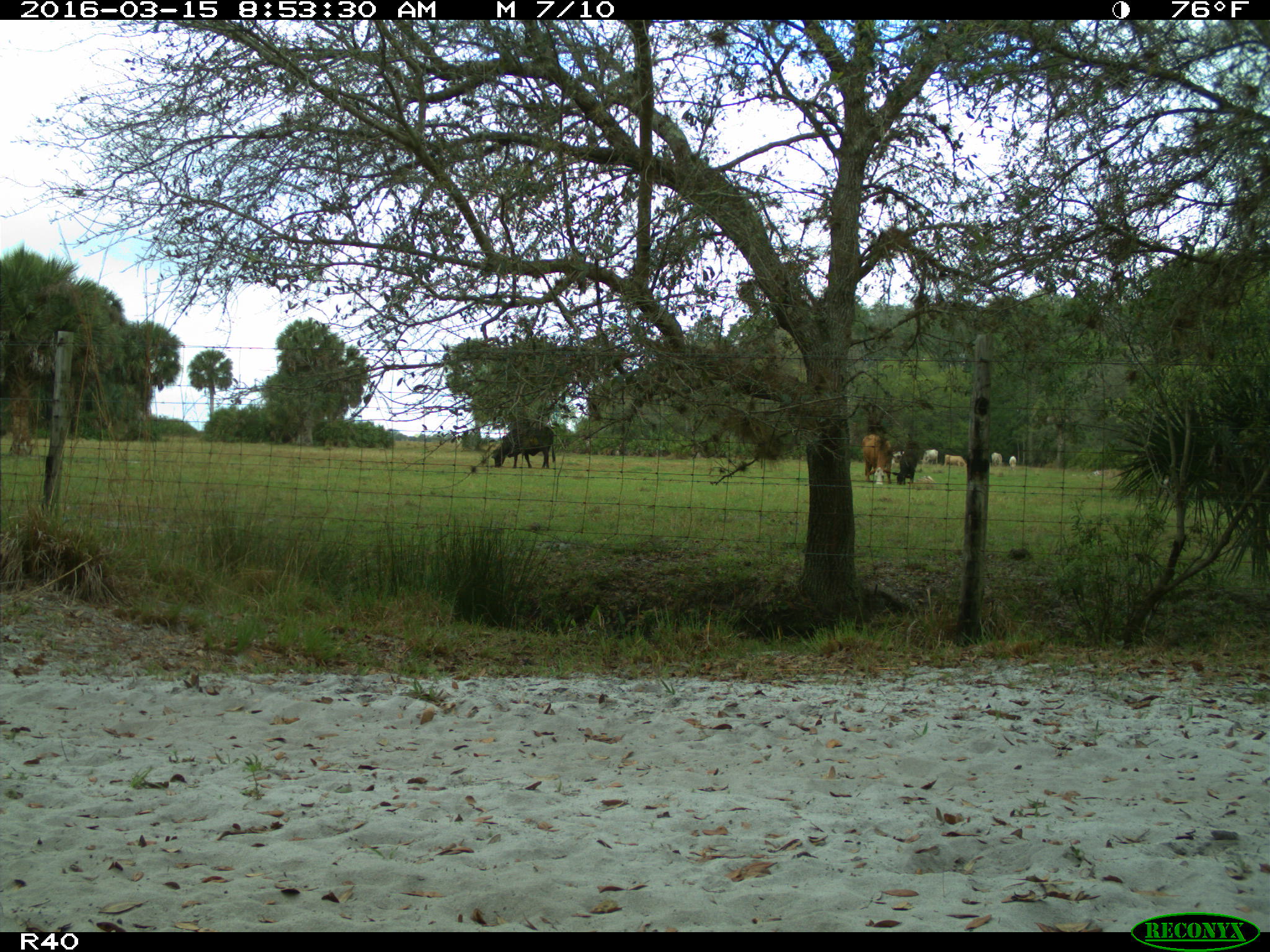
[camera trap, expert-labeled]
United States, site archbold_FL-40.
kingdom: Animalia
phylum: Chordata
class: Mammalia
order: Artiodactyla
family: Bovidae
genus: Bos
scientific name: Bos taurus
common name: domestic cow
Bos taurus (domestic cow).